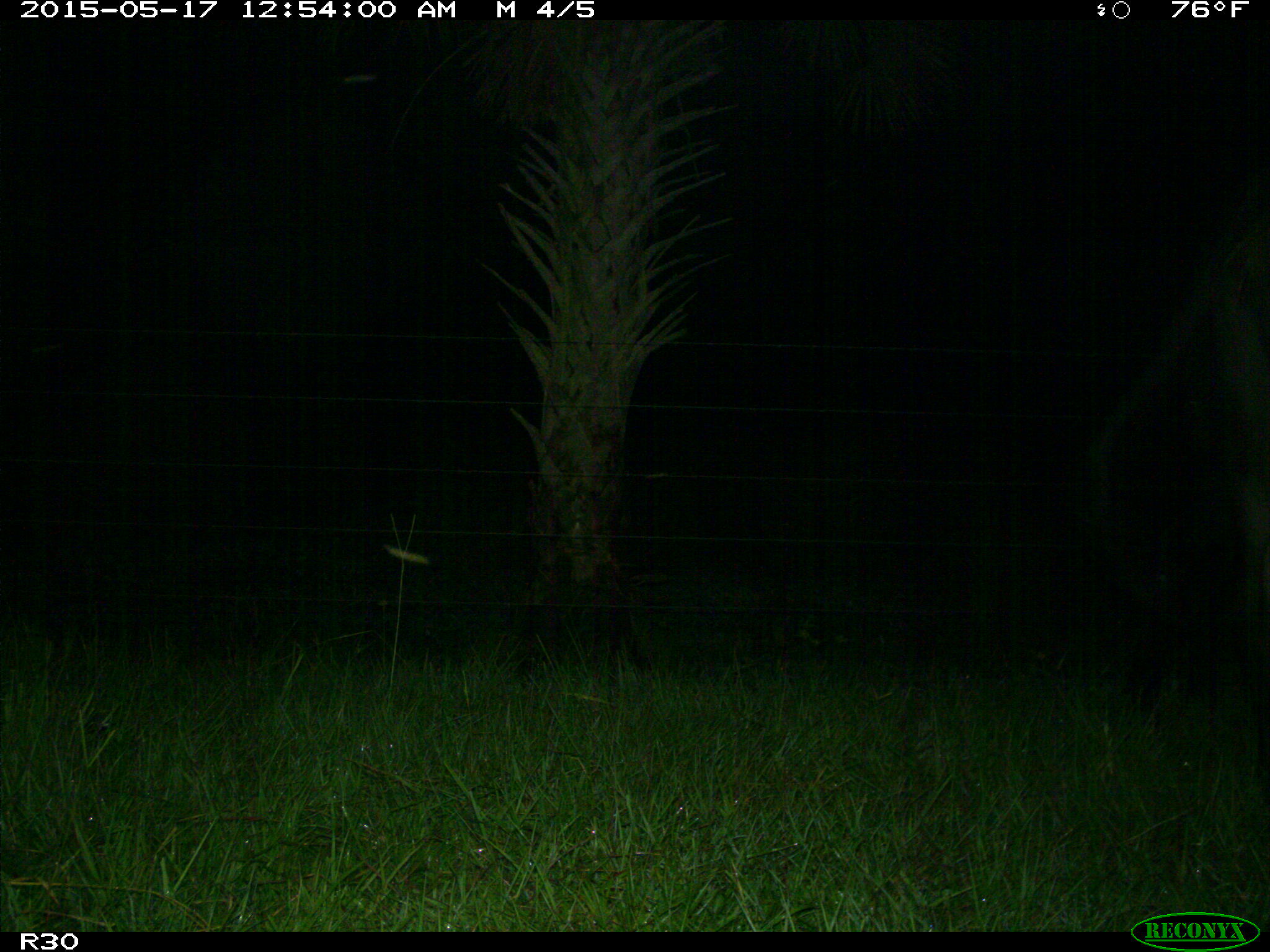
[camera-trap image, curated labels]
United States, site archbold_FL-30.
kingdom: Animalia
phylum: Chordata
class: Mammalia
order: Artiodactyla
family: Bovidae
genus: Bos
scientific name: Bos taurus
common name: domestic cow